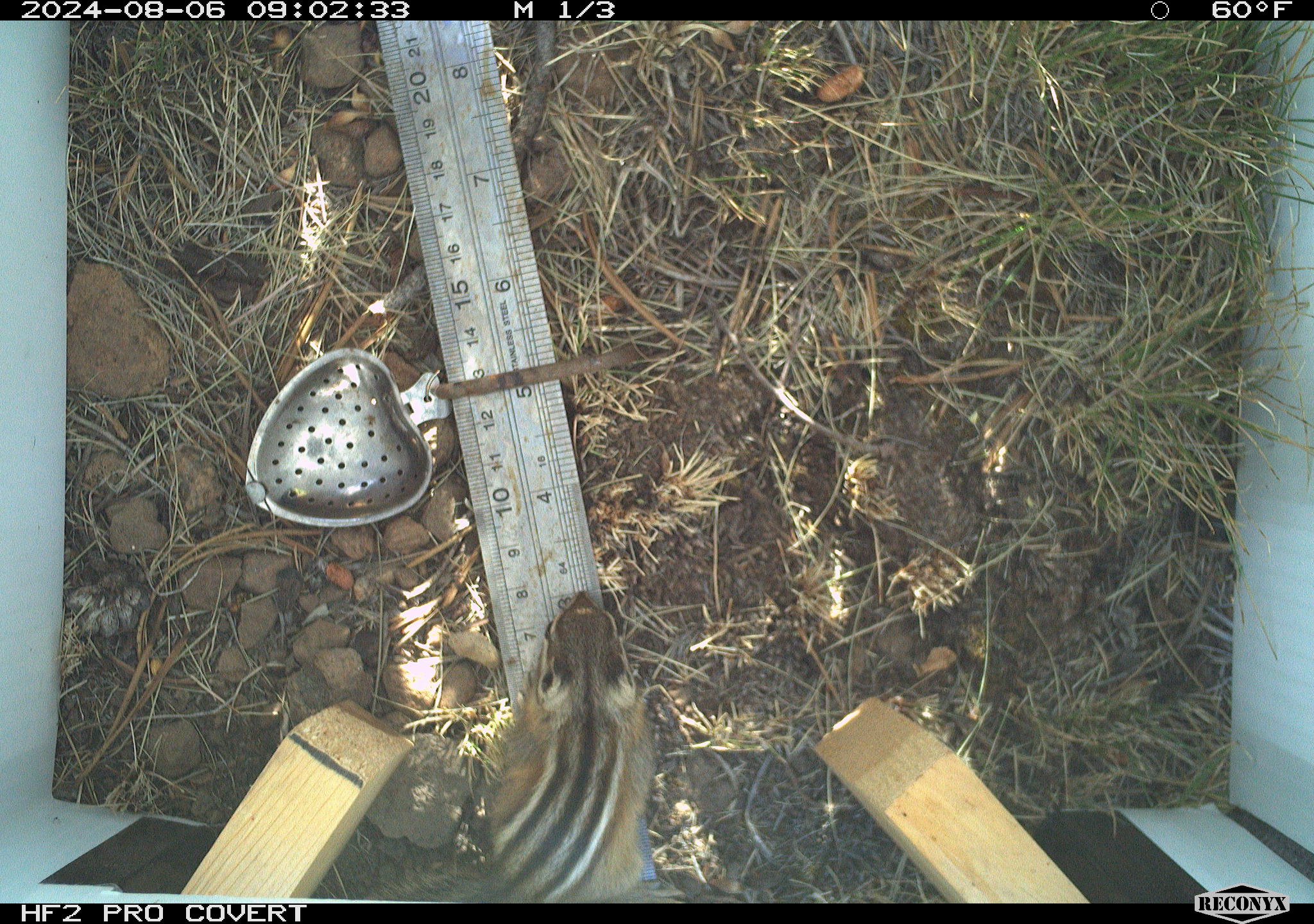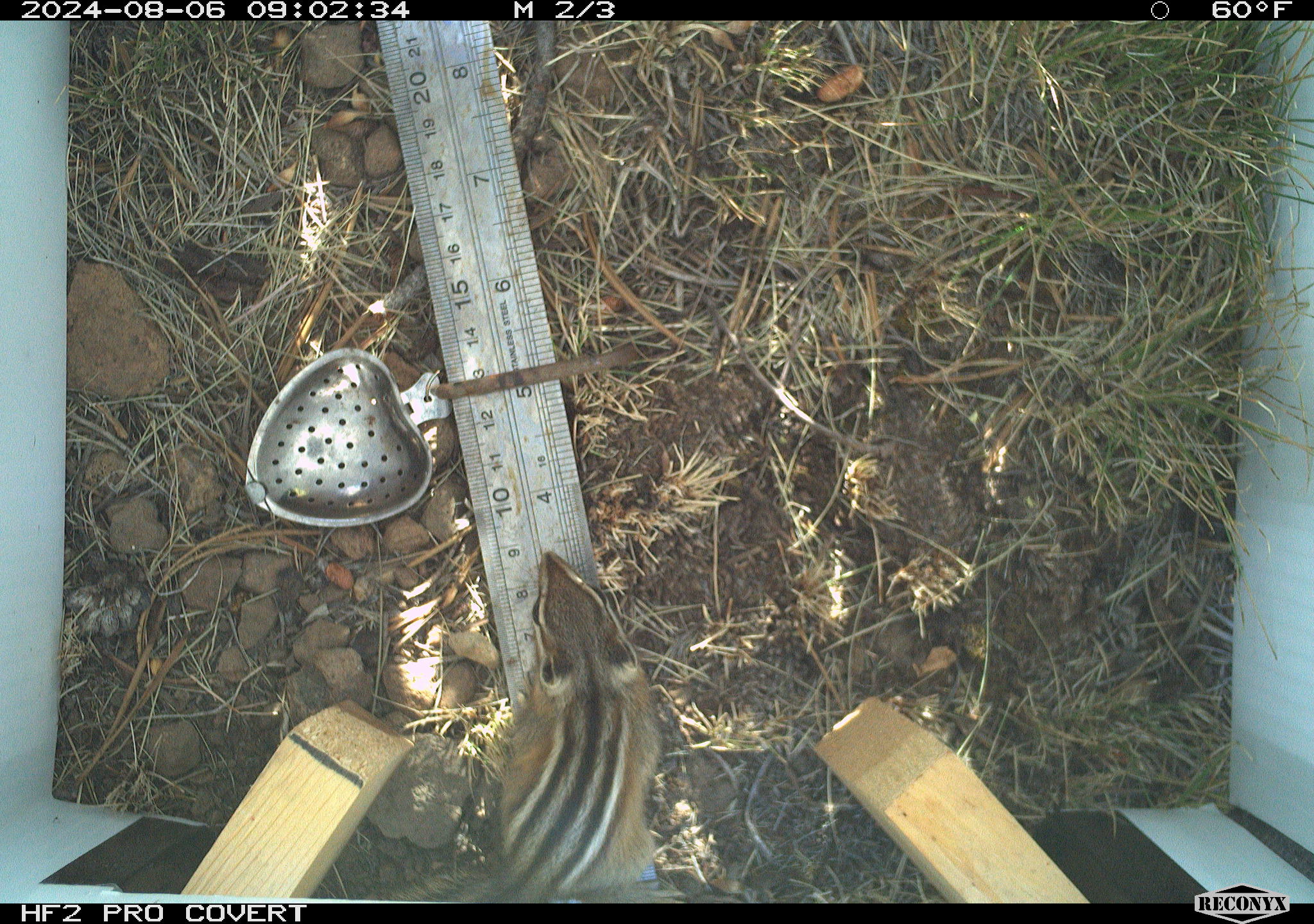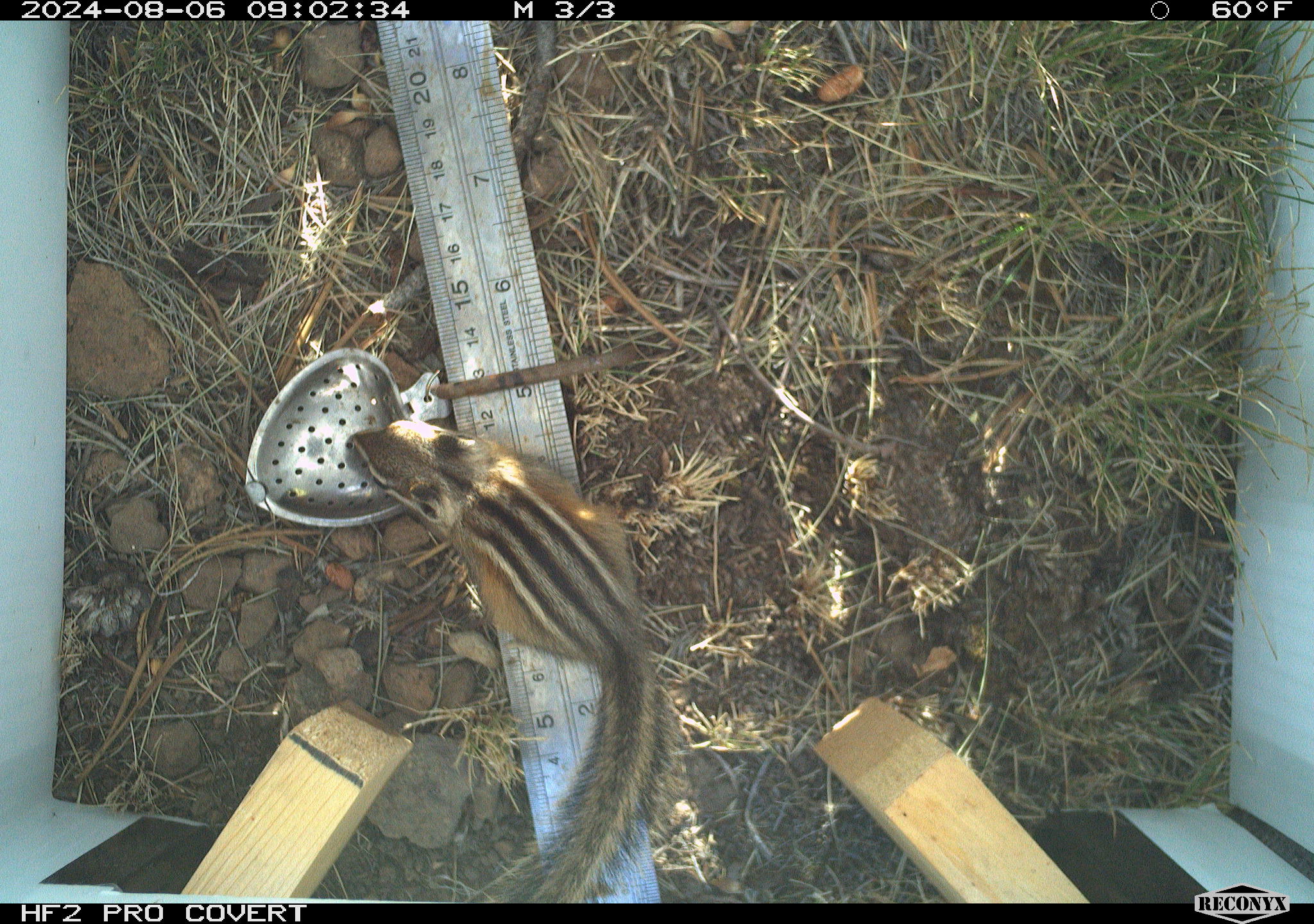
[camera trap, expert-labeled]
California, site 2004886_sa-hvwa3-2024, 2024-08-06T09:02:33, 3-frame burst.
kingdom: Animalia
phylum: Chordata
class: Mammalia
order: Rodentia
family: Sciuridae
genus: Neotamias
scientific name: Neotamias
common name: western chipmunks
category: neotamias species